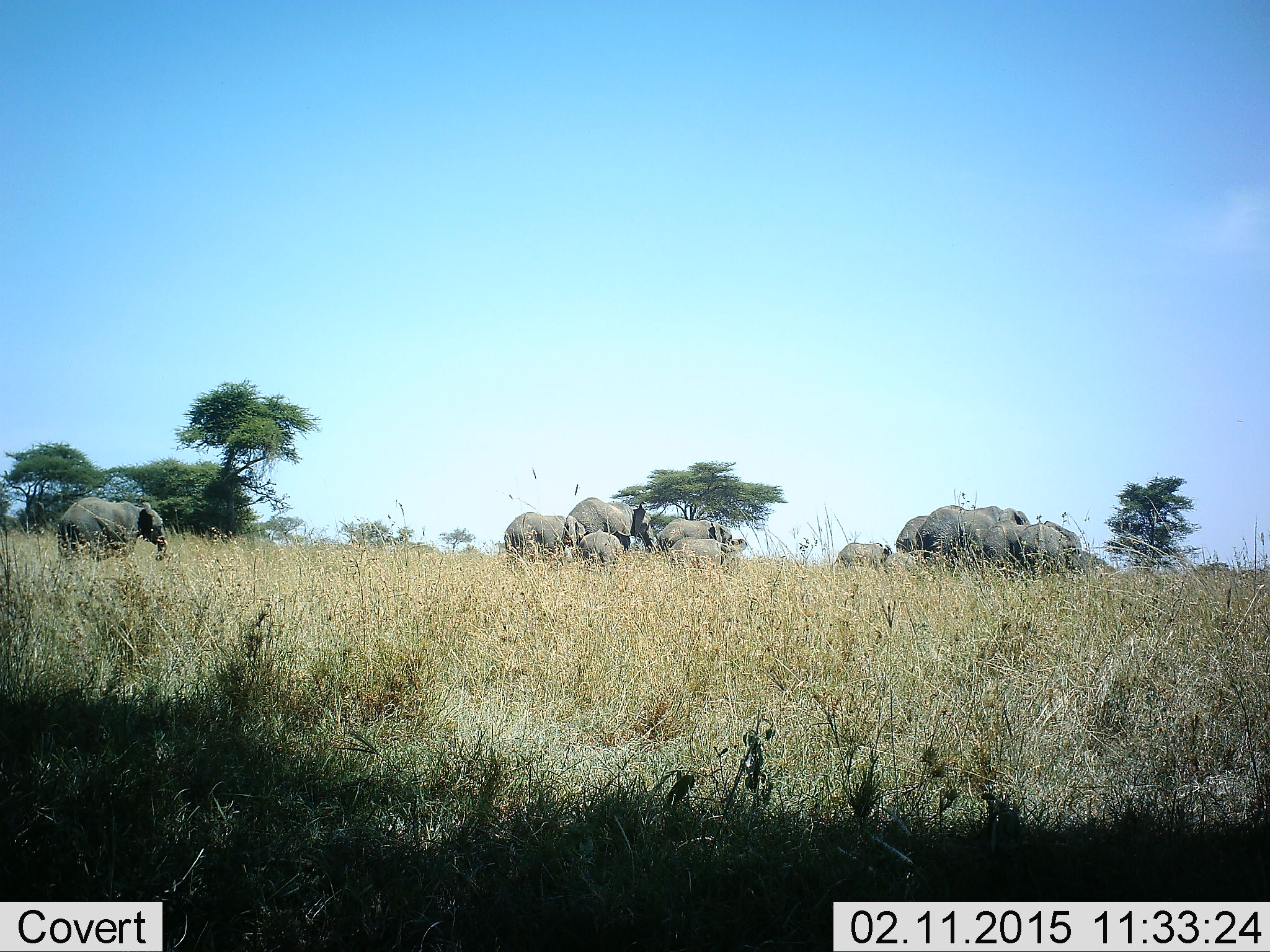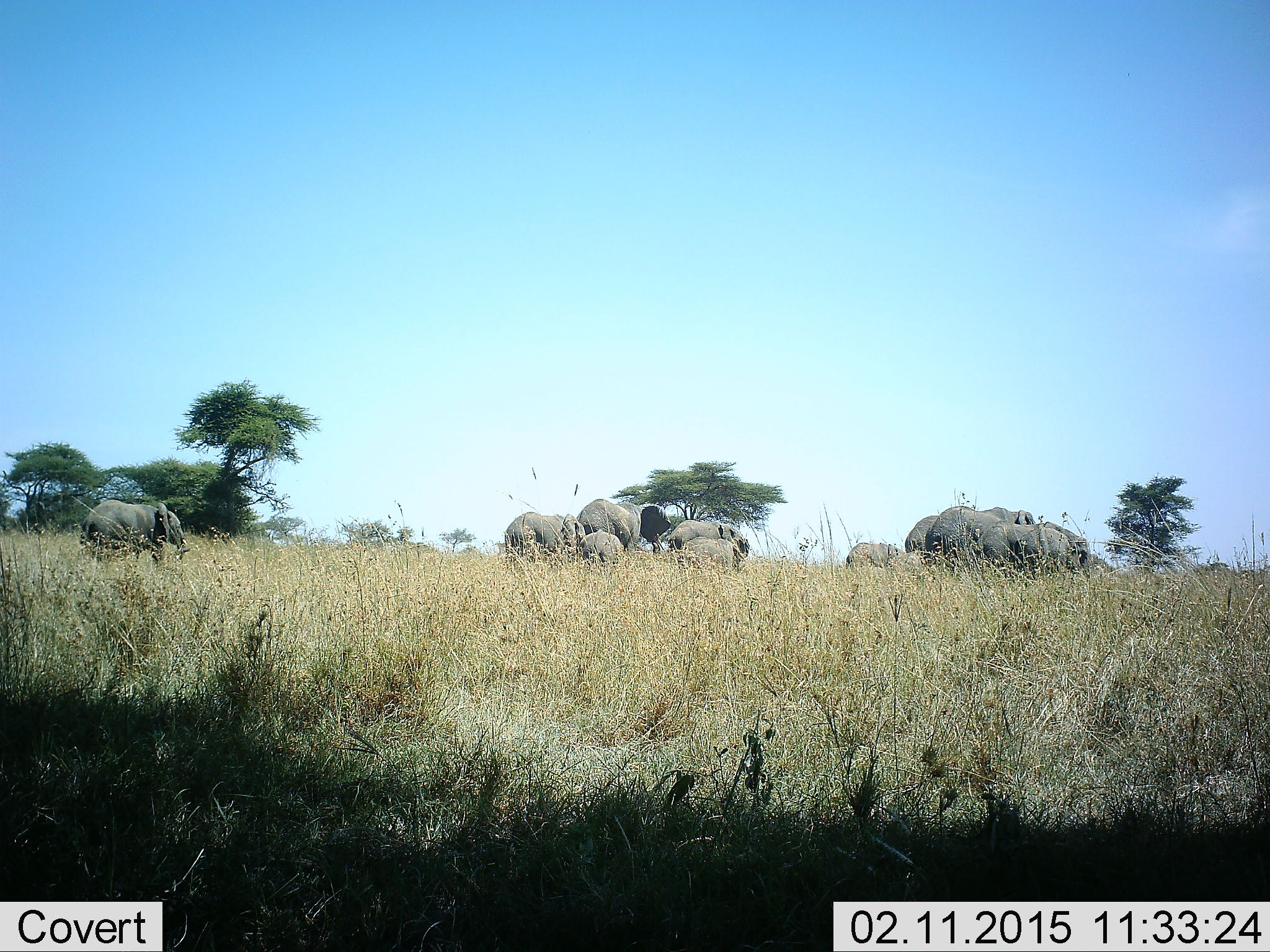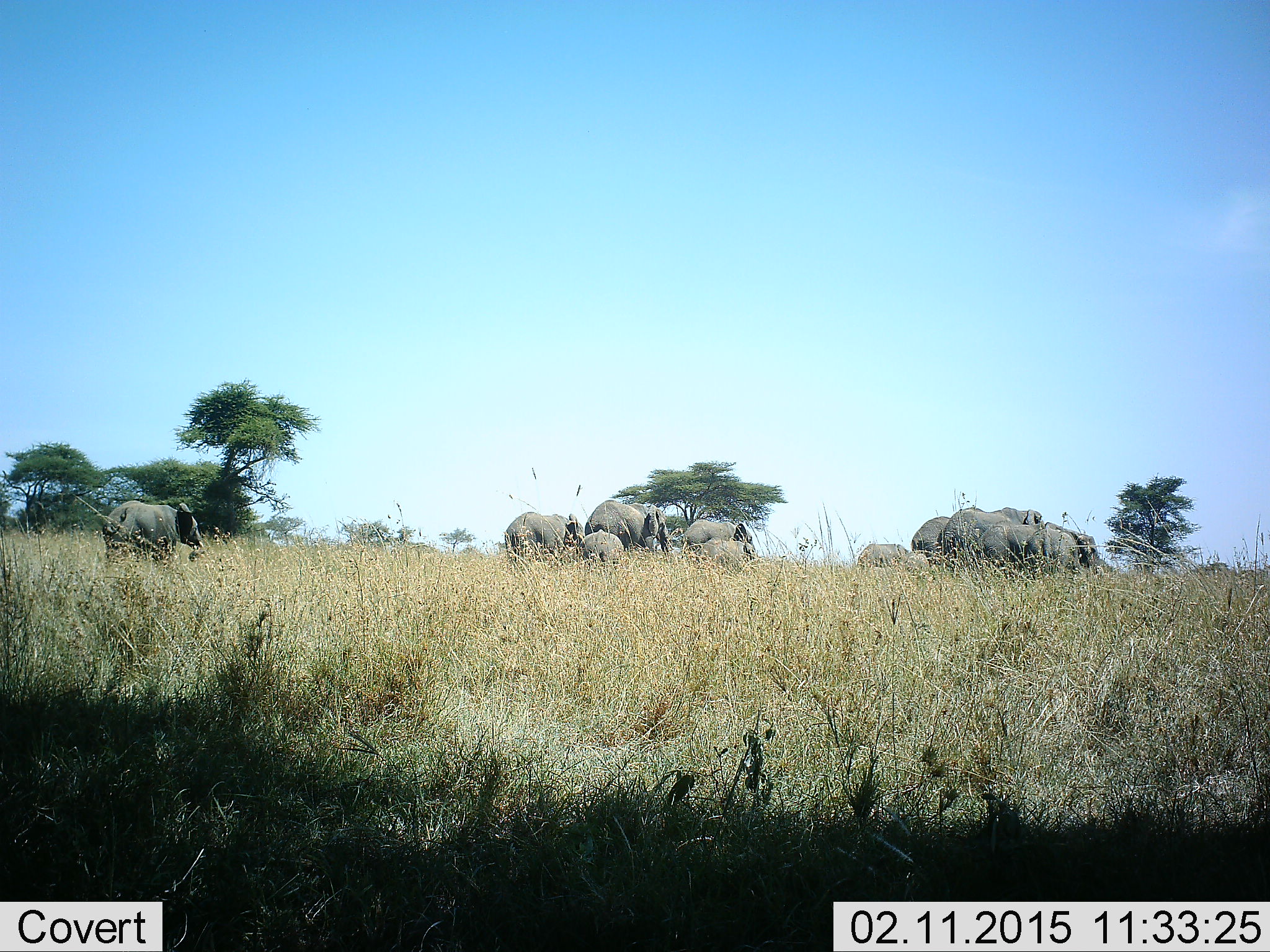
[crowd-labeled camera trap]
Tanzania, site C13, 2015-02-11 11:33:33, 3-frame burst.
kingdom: Animalia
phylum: Chordata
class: Mammalia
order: Proboscidea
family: Elephantidae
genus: Loxodonta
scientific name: Loxodonta africana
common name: african bush elephant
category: elephant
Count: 10.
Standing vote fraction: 60%.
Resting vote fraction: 0%.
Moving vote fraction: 80%.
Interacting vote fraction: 10%.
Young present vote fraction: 80%.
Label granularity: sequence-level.